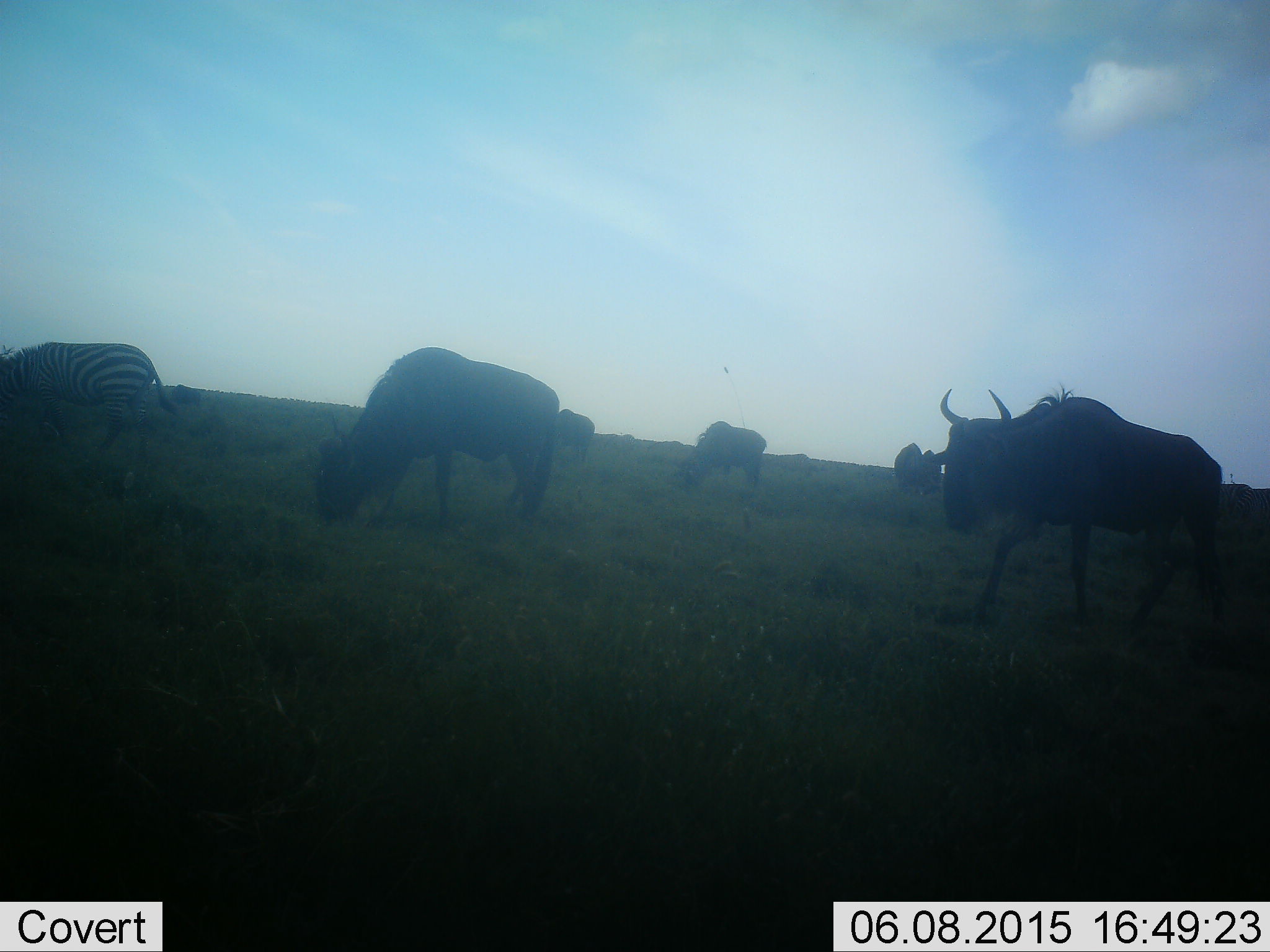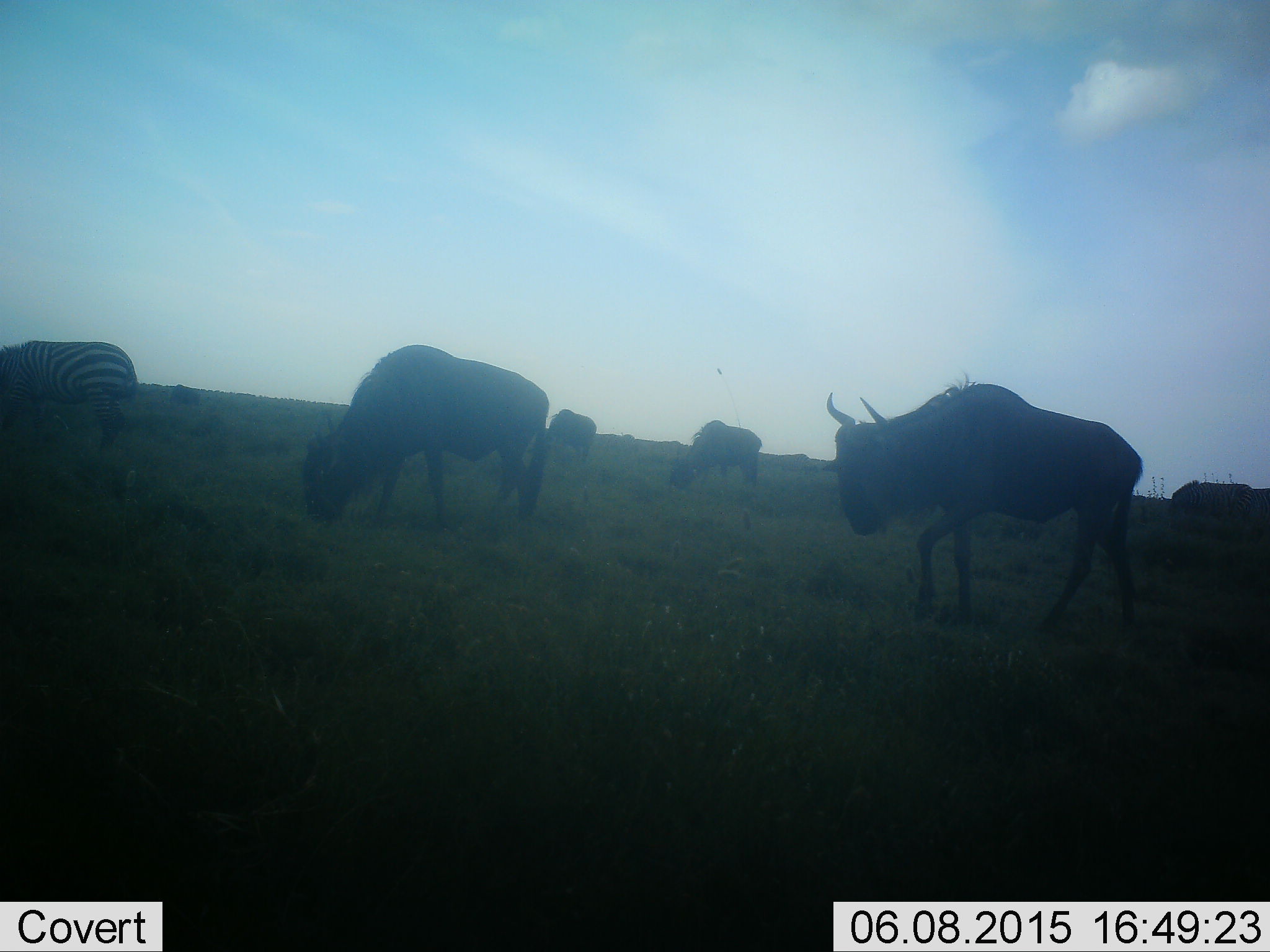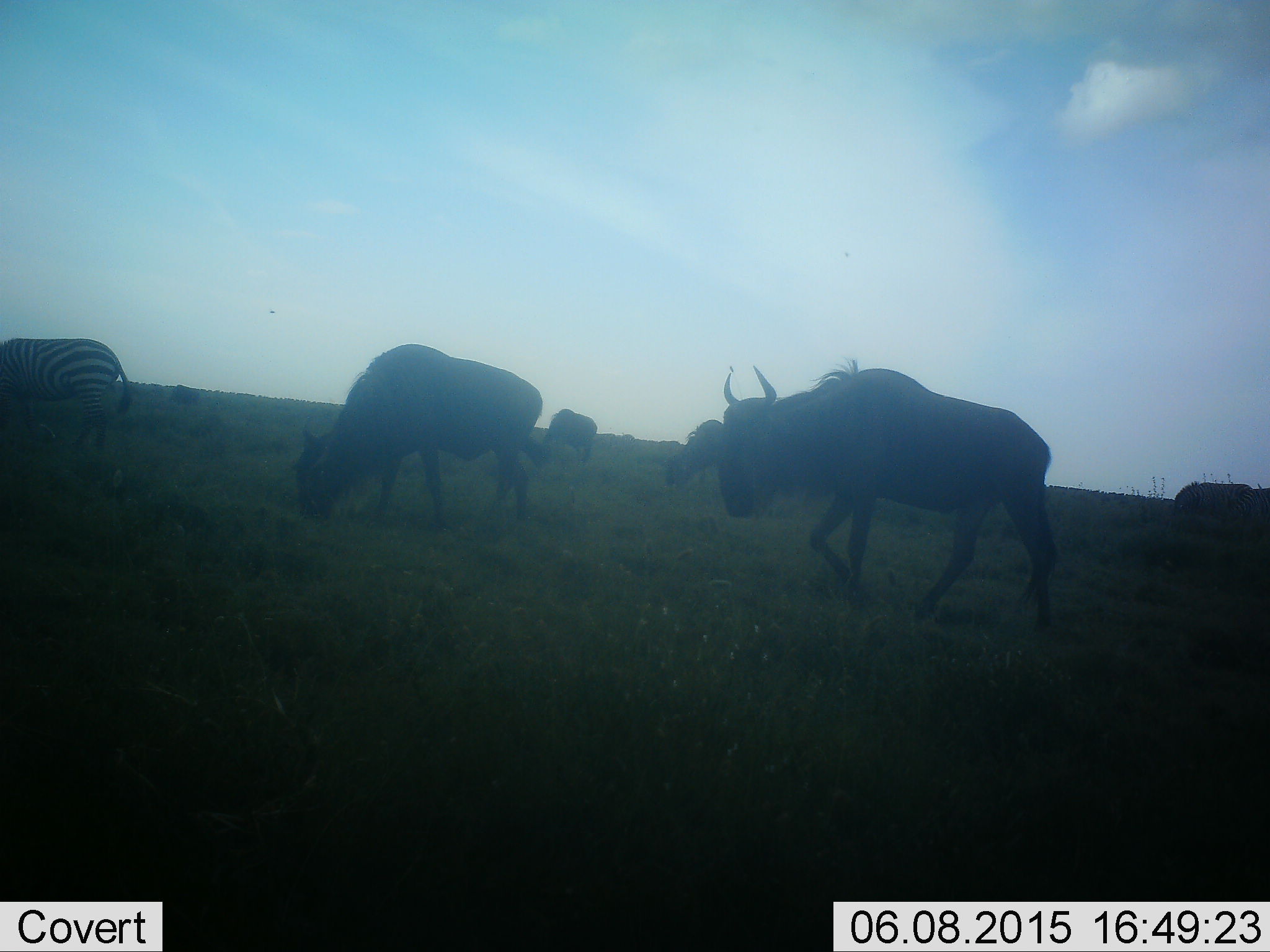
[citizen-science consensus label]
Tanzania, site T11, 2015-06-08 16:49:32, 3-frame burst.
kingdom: Animalia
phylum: Chordata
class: Mammalia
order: Artiodactyla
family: Bovidae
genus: Connochaetes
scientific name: Connochaetes taurinus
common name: blue wildebeest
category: wildebeest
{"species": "wildebeest (blue wildebeest) (Connochaetes taurinus)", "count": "5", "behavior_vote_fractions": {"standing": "15%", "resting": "0%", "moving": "46%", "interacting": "0%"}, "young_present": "0%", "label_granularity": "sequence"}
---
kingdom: Animalia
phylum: Chordata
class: Mammalia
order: Perissodactyla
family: Equidae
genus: Equus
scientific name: Equus quagga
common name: plains zebra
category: zebra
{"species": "zebra (plains zebra) (Equus quagga)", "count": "1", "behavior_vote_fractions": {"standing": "20%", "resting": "10%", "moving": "20%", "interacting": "0%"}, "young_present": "0%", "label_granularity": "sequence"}